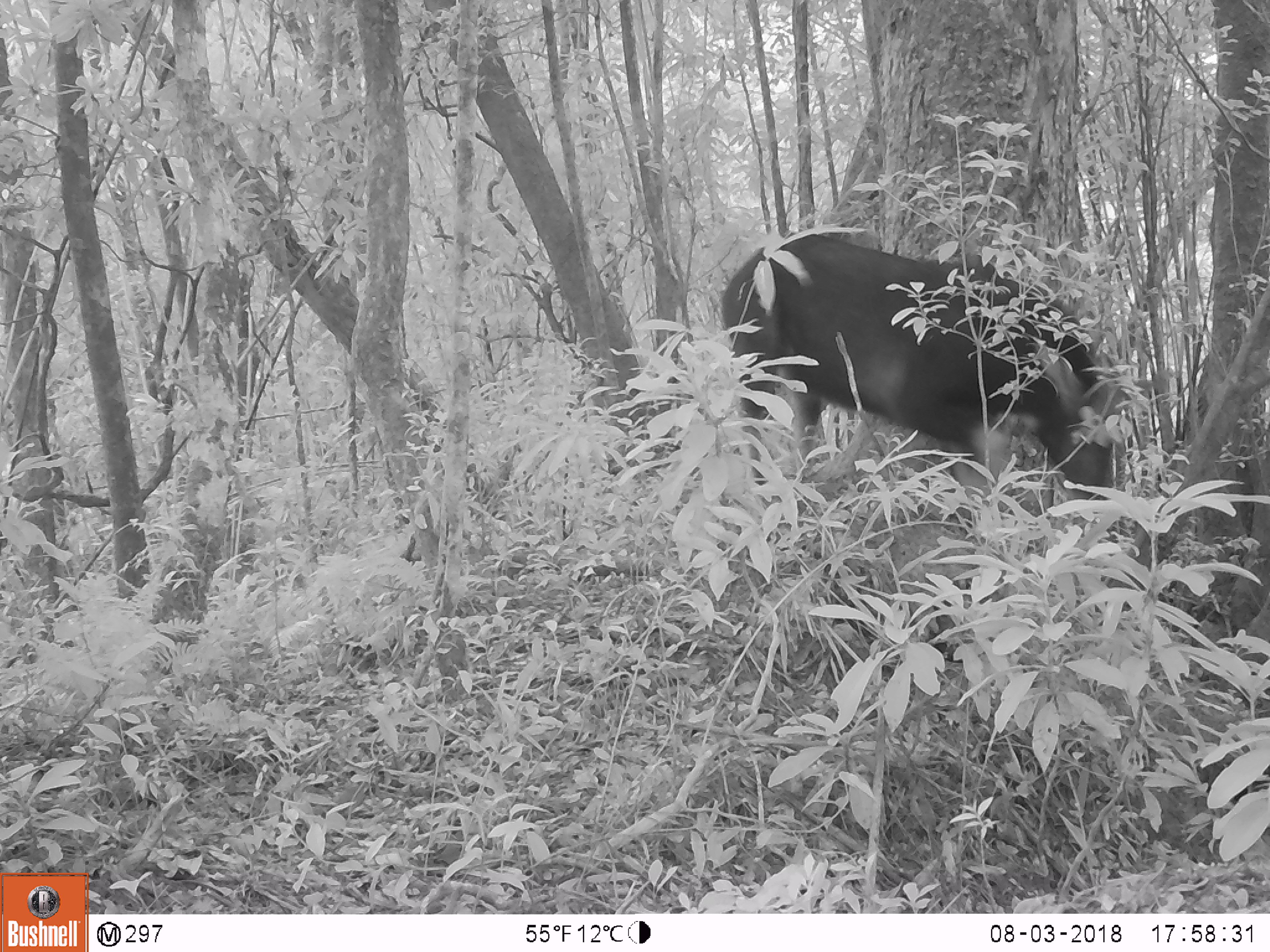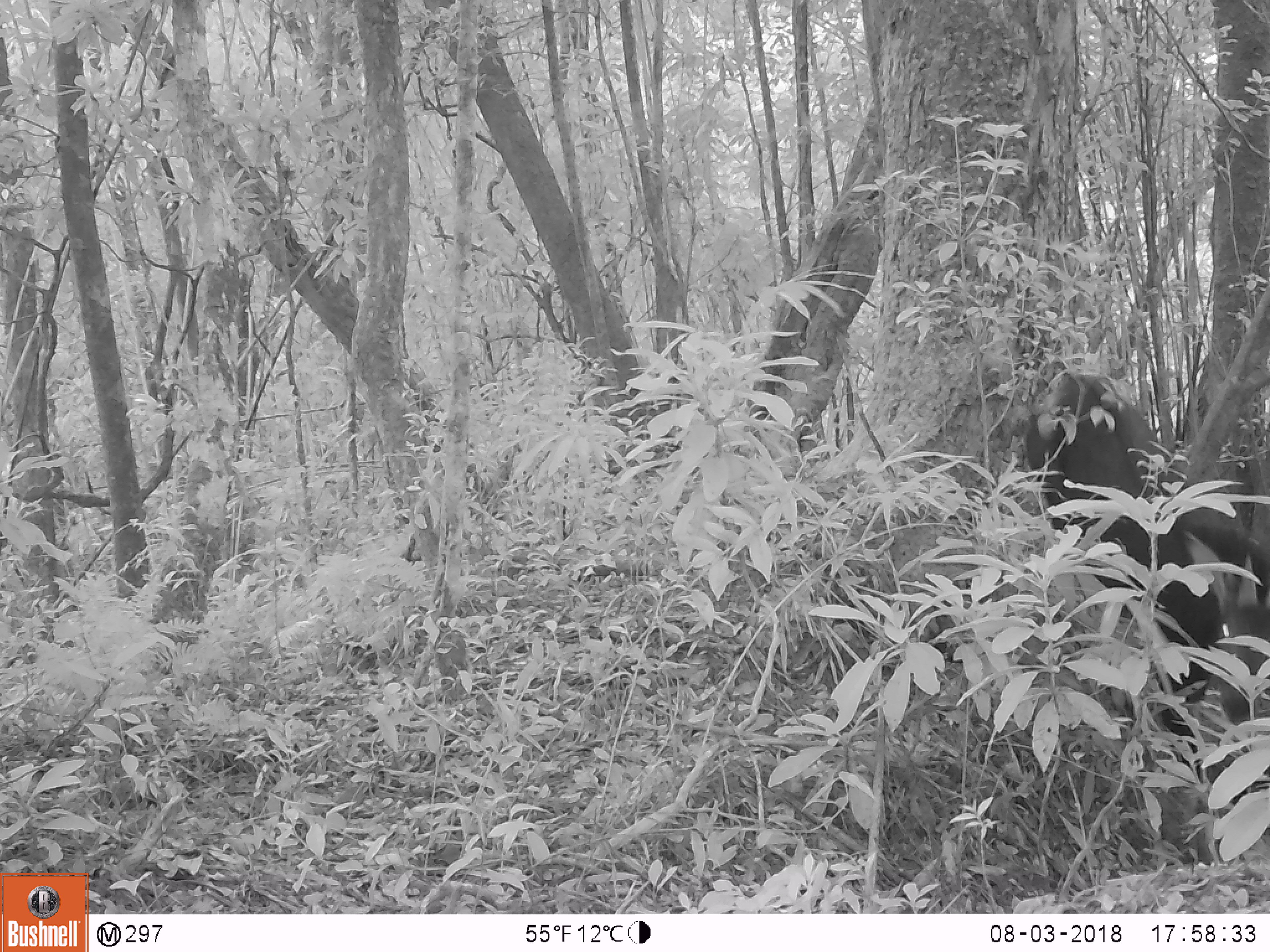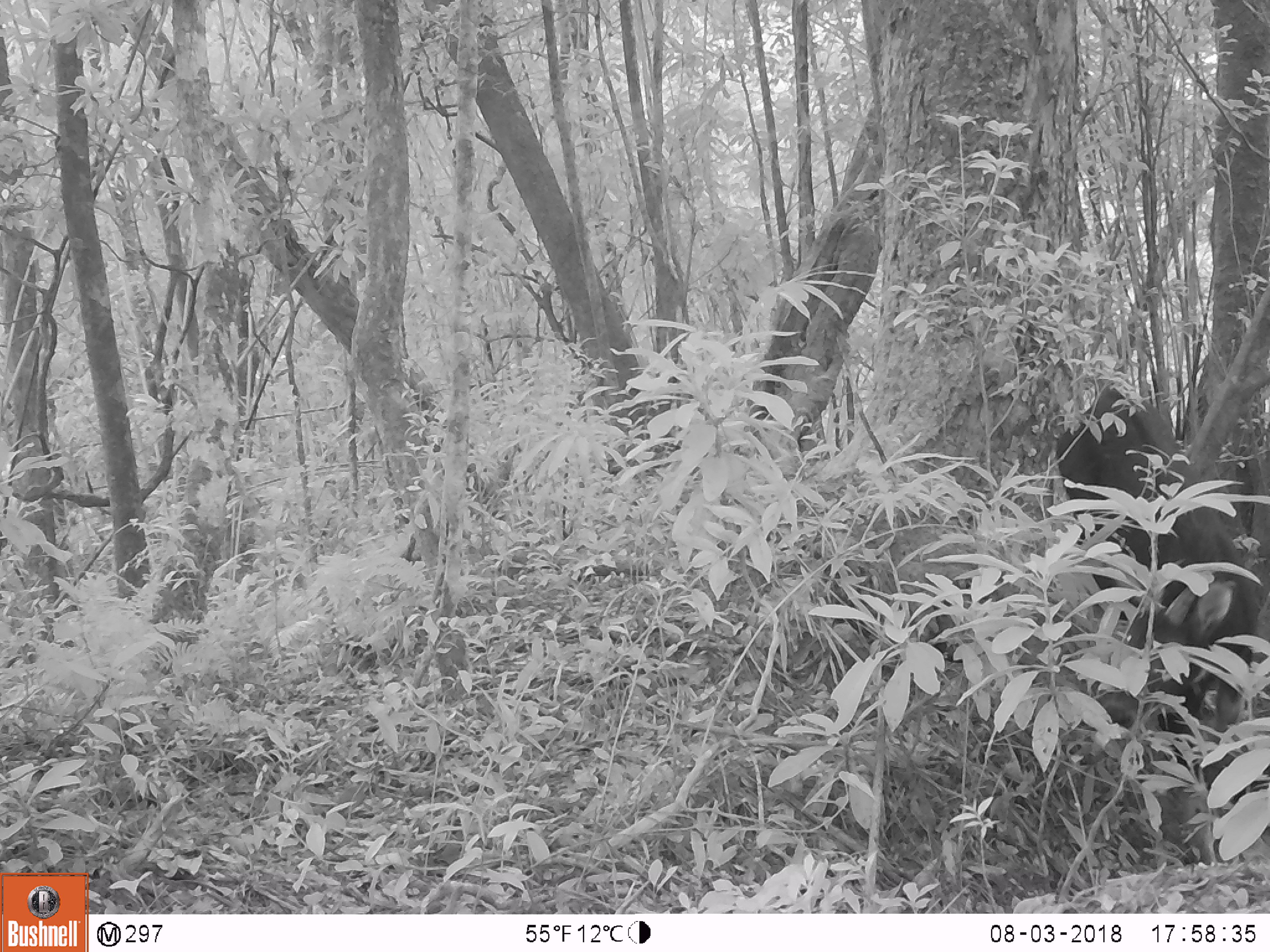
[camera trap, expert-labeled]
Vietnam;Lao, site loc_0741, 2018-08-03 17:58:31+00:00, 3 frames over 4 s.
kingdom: Animalia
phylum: Chordata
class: Mammalia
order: Artiodactyla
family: Bovidae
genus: Capricornis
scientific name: Capricornis sumatraensis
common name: chinese serow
Chinese serow (Capricornis sumatraensis). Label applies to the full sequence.